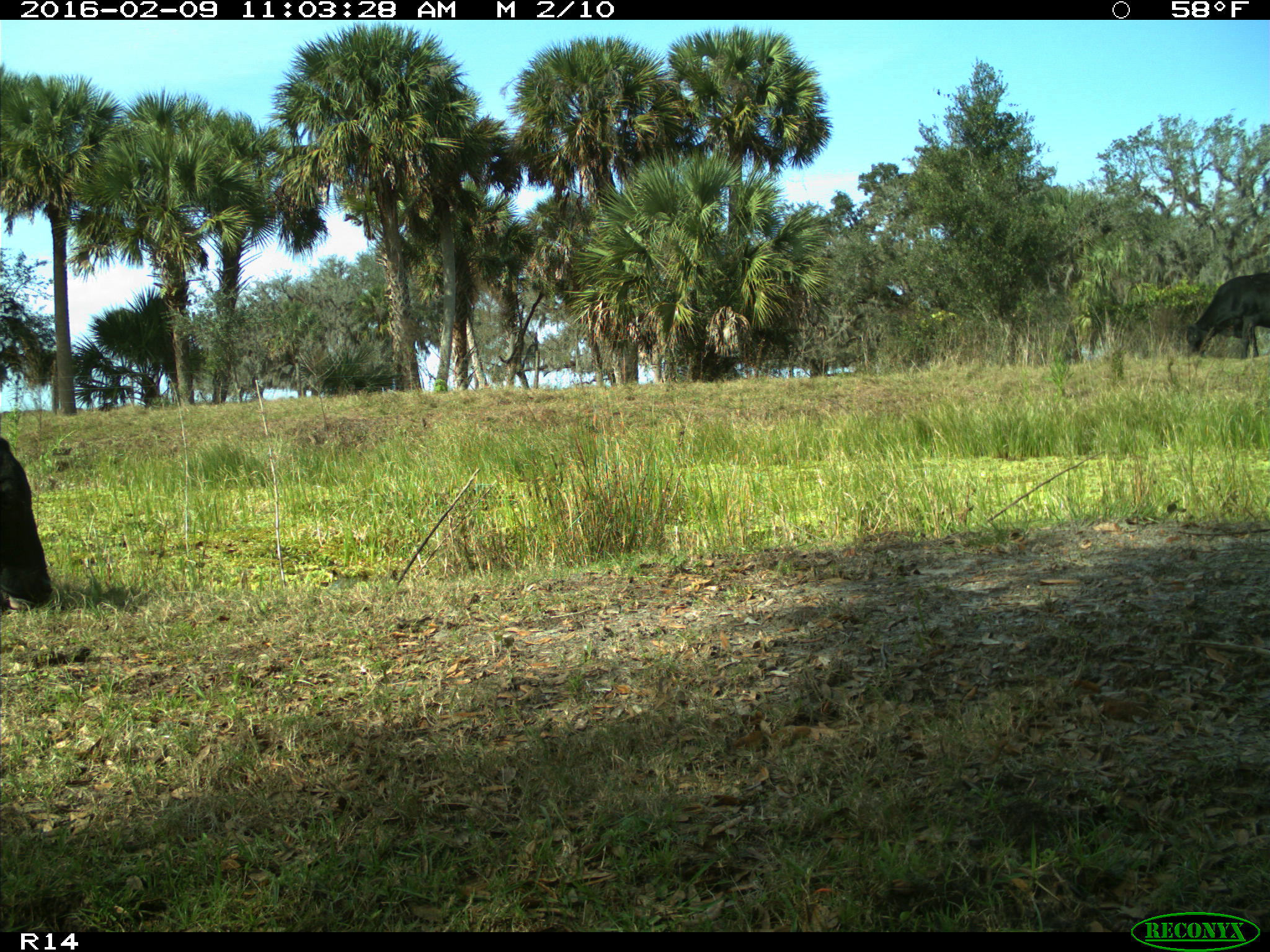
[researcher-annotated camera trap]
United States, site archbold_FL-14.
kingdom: Animalia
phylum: Chordata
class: Mammalia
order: Artiodactyla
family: Bovidae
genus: Bos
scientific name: Bos taurus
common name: domestic cow